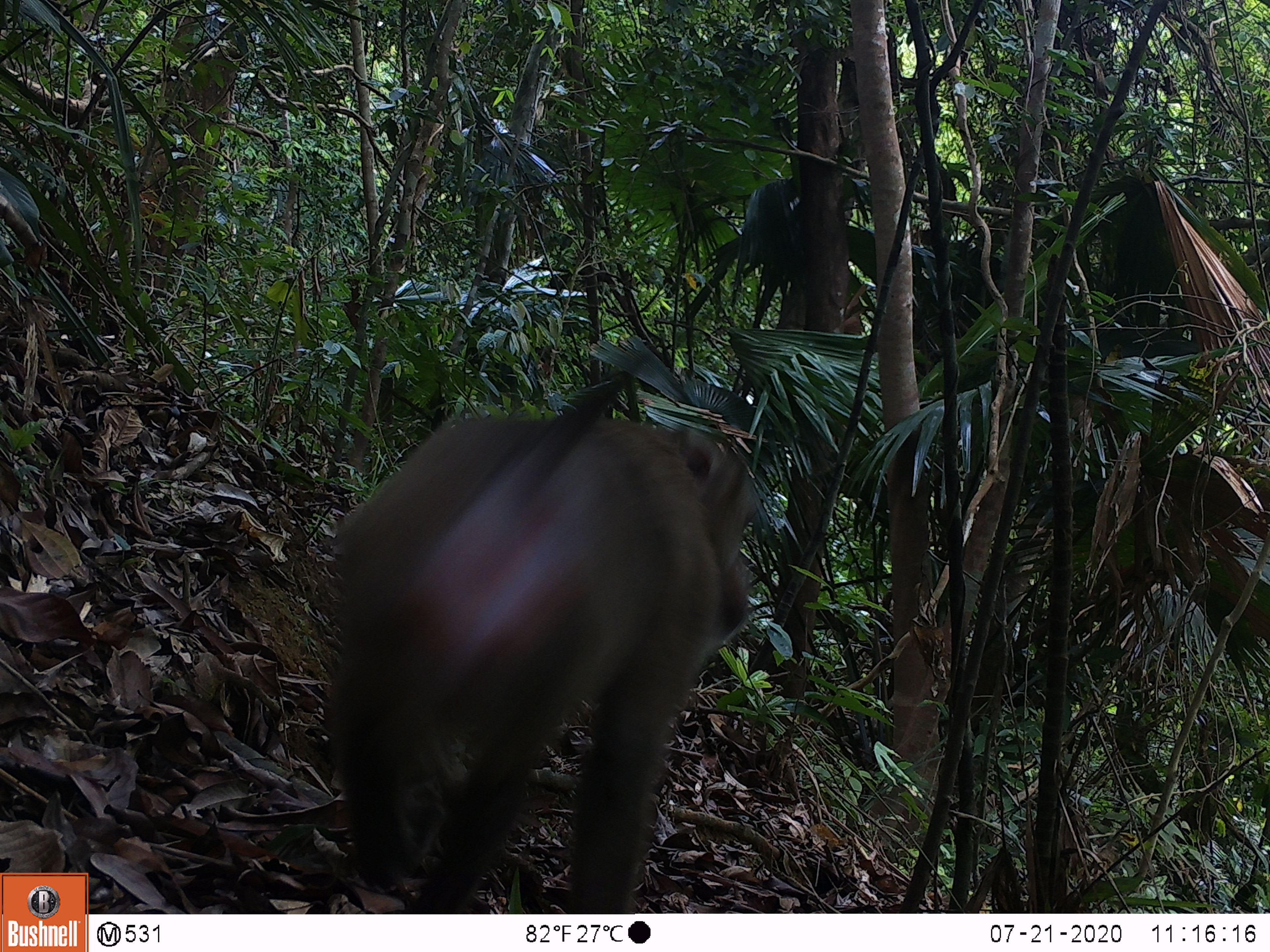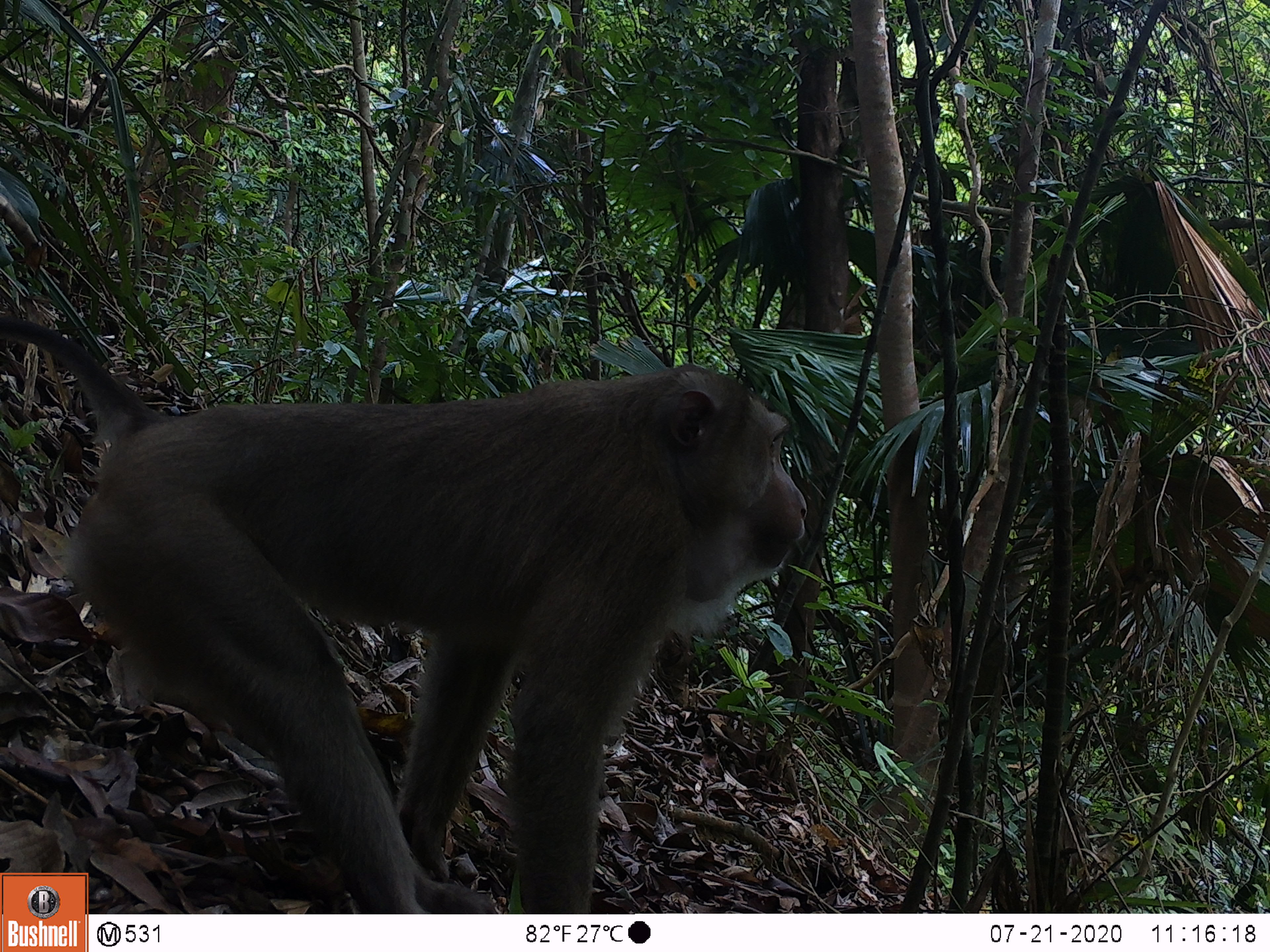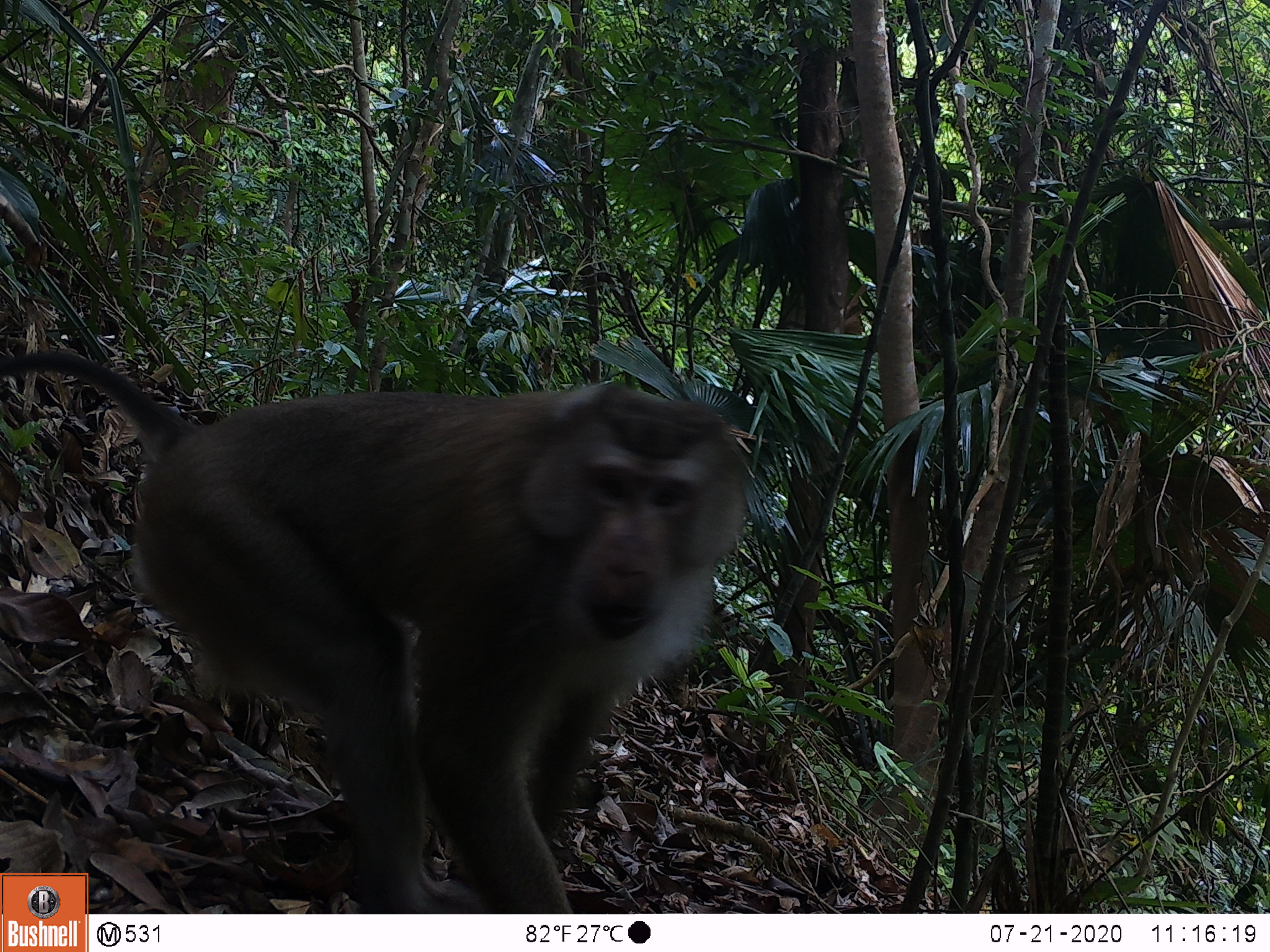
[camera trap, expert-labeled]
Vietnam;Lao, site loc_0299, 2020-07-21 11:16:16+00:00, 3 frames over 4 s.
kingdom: Animalia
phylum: Chordata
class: Mammalia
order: Primates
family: Cercopithecidae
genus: Macaca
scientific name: Macaca nemestrina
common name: pig-tailed macaque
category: pig tailed macaque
Pig tailed macaque (pig-tailed macaque) (Macaca nemestrina). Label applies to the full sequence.